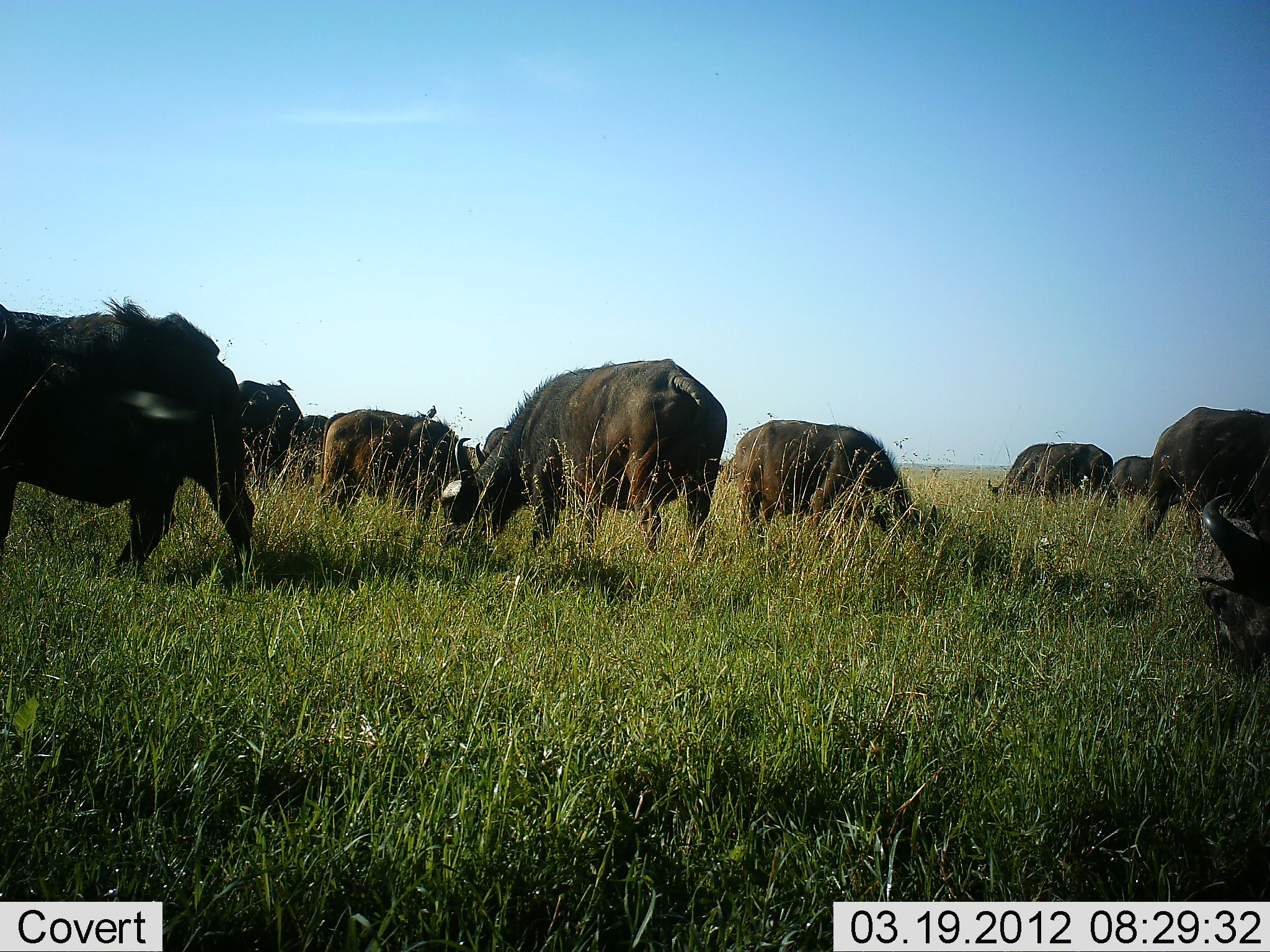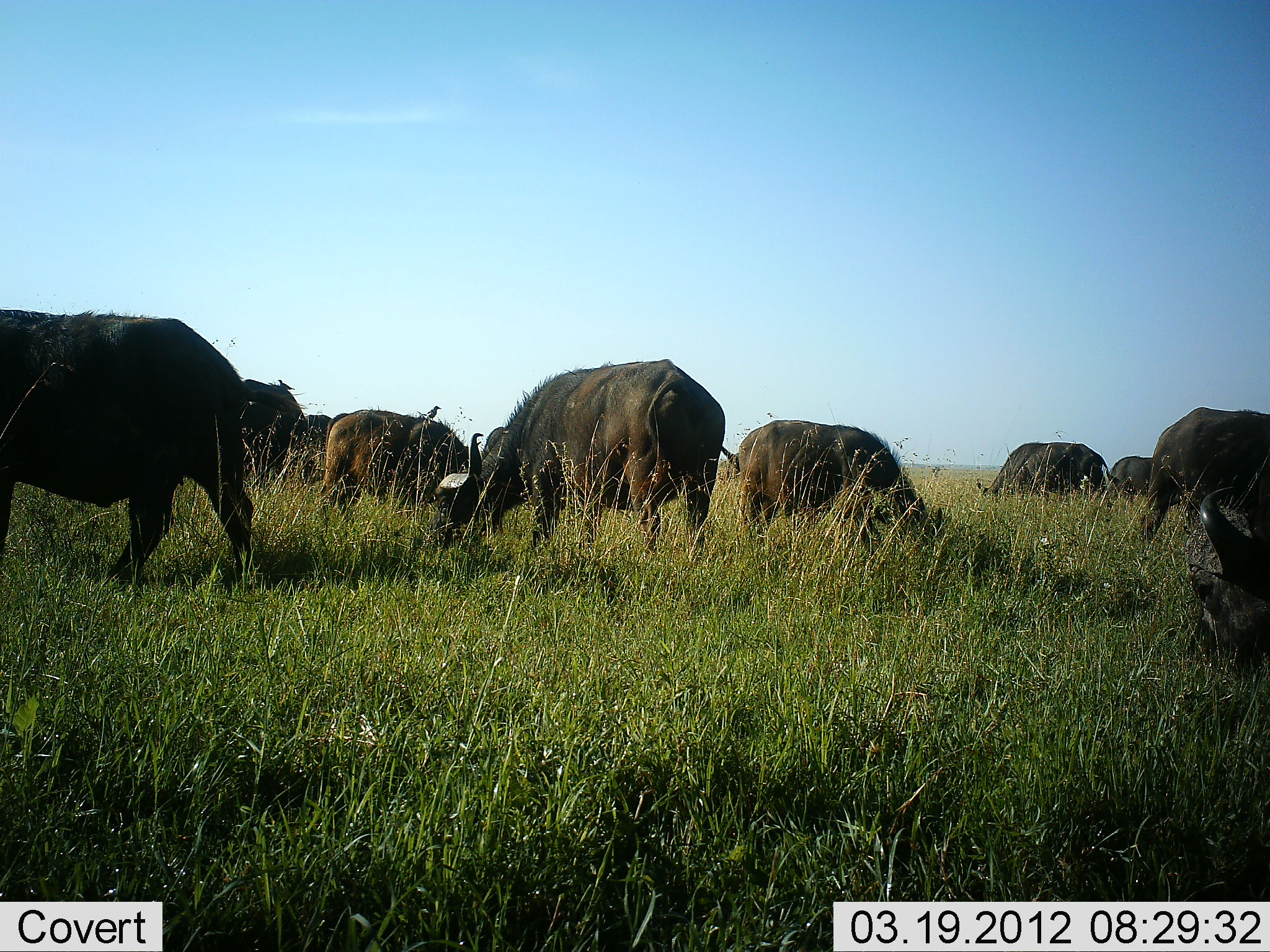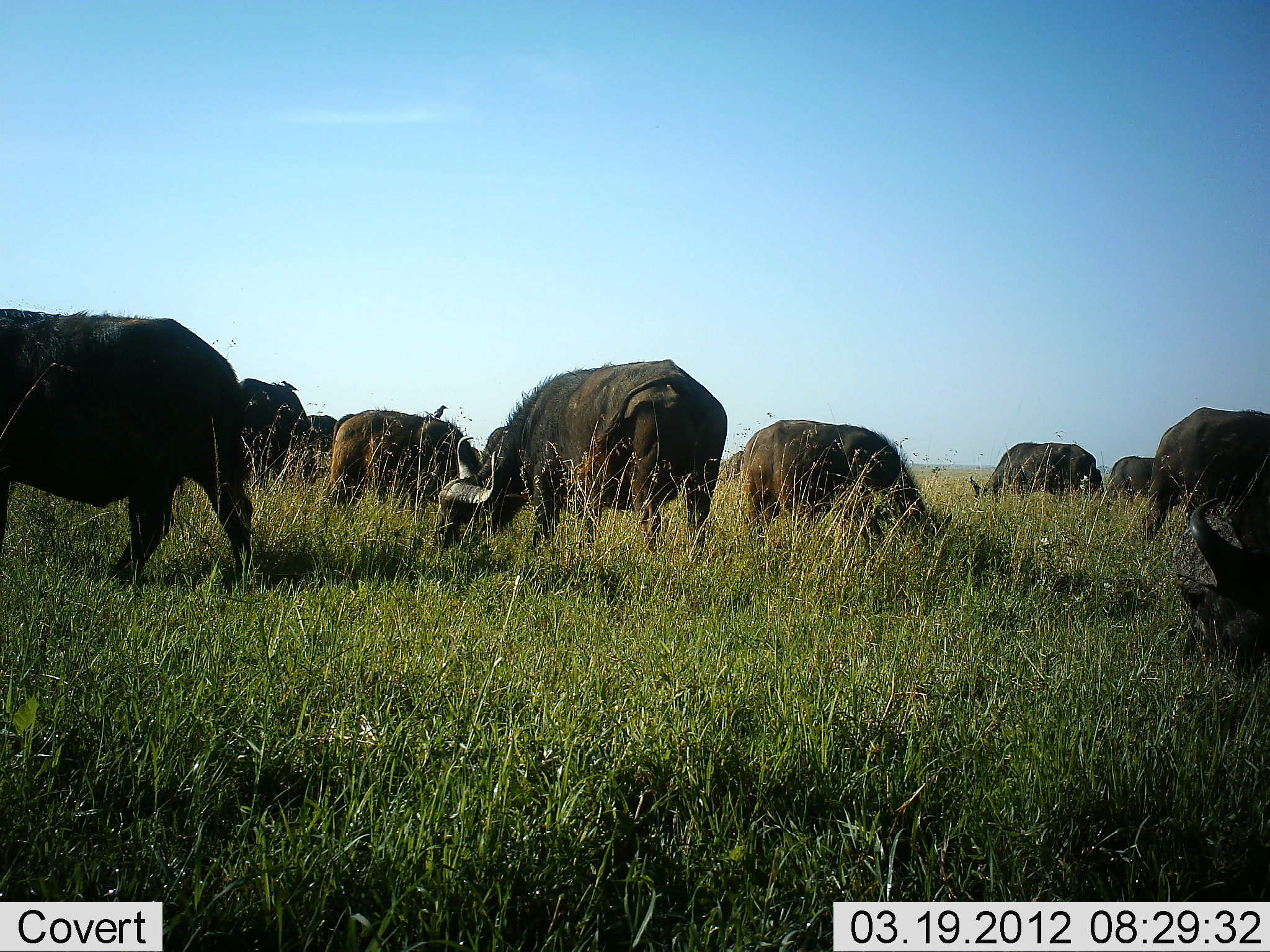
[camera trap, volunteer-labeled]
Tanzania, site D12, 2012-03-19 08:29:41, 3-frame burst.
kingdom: Animalia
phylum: Chordata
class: Mammalia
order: Artiodactyla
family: Bovidae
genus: Syncerus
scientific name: Syncerus caffer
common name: cape buffalo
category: buffalo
Buffalo (cape buffalo) (Syncerus caffer), count 10. Behavior (volunteer vote fractions): standing 20%, resting 0%, moving 0%, interacting 0%. Young present (vote fraction): 0%. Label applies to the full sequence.